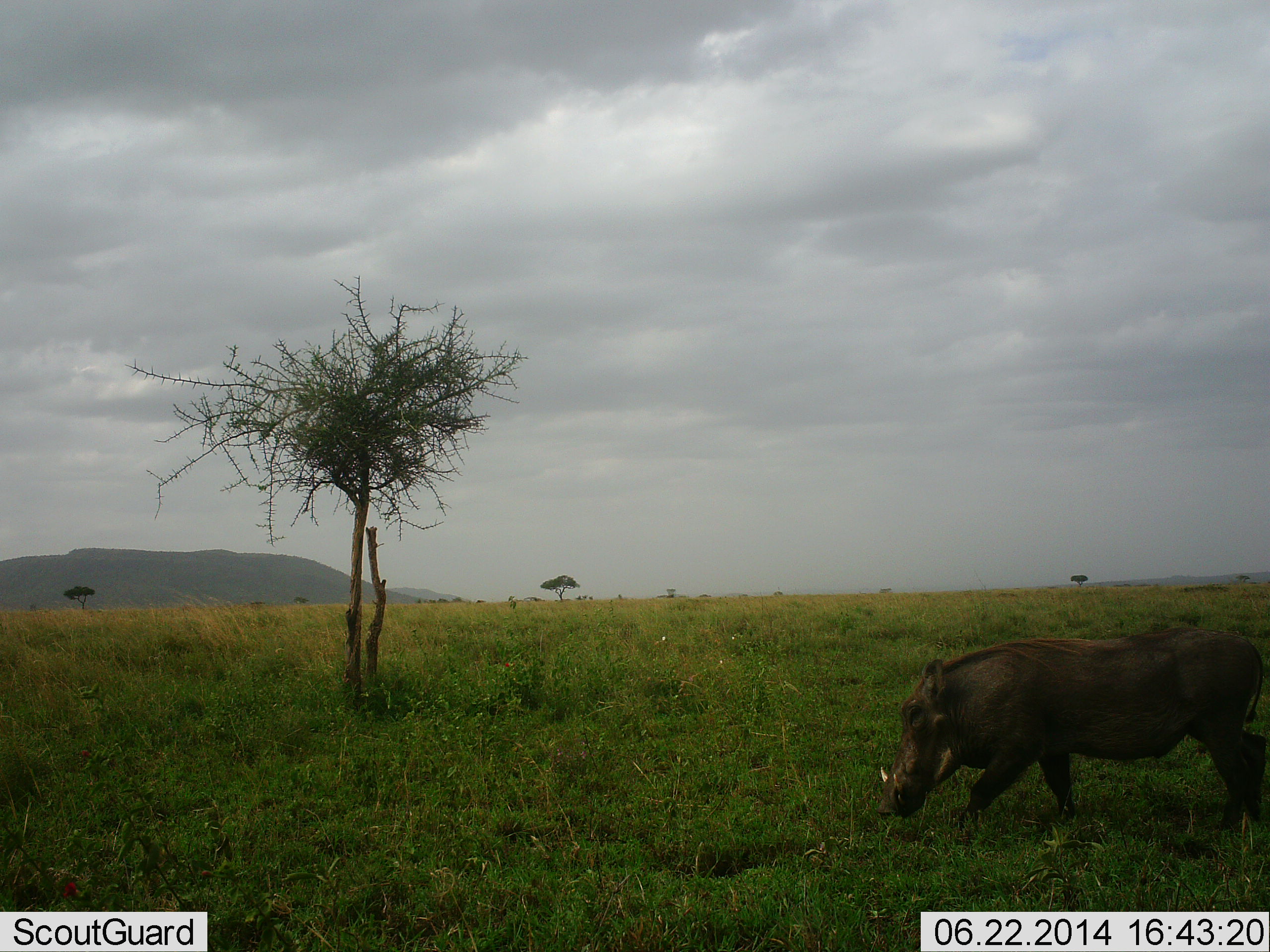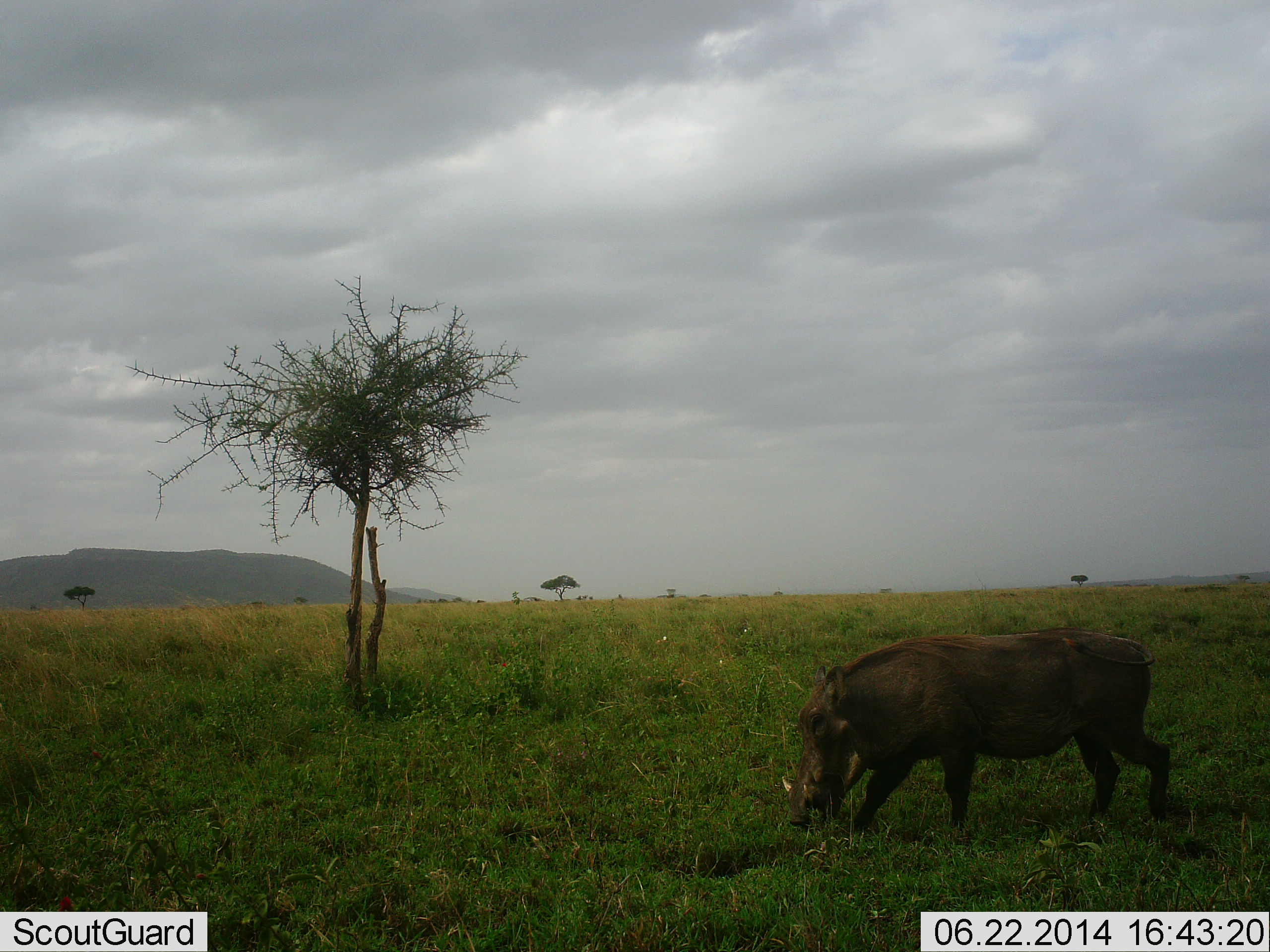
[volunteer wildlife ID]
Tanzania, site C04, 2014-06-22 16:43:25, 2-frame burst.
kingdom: Animalia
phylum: Chordata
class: Mammalia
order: Artiodactyla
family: Suidae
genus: Phacochoerus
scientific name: Phacochoerus africanus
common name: warthog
Warthog (Phacochoerus africanus), count 1. Behavior (volunteer vote fractions): standing 0%, resting 0%, moving 90%, interacting 0%. Young present (vote fraction): 0%. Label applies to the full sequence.